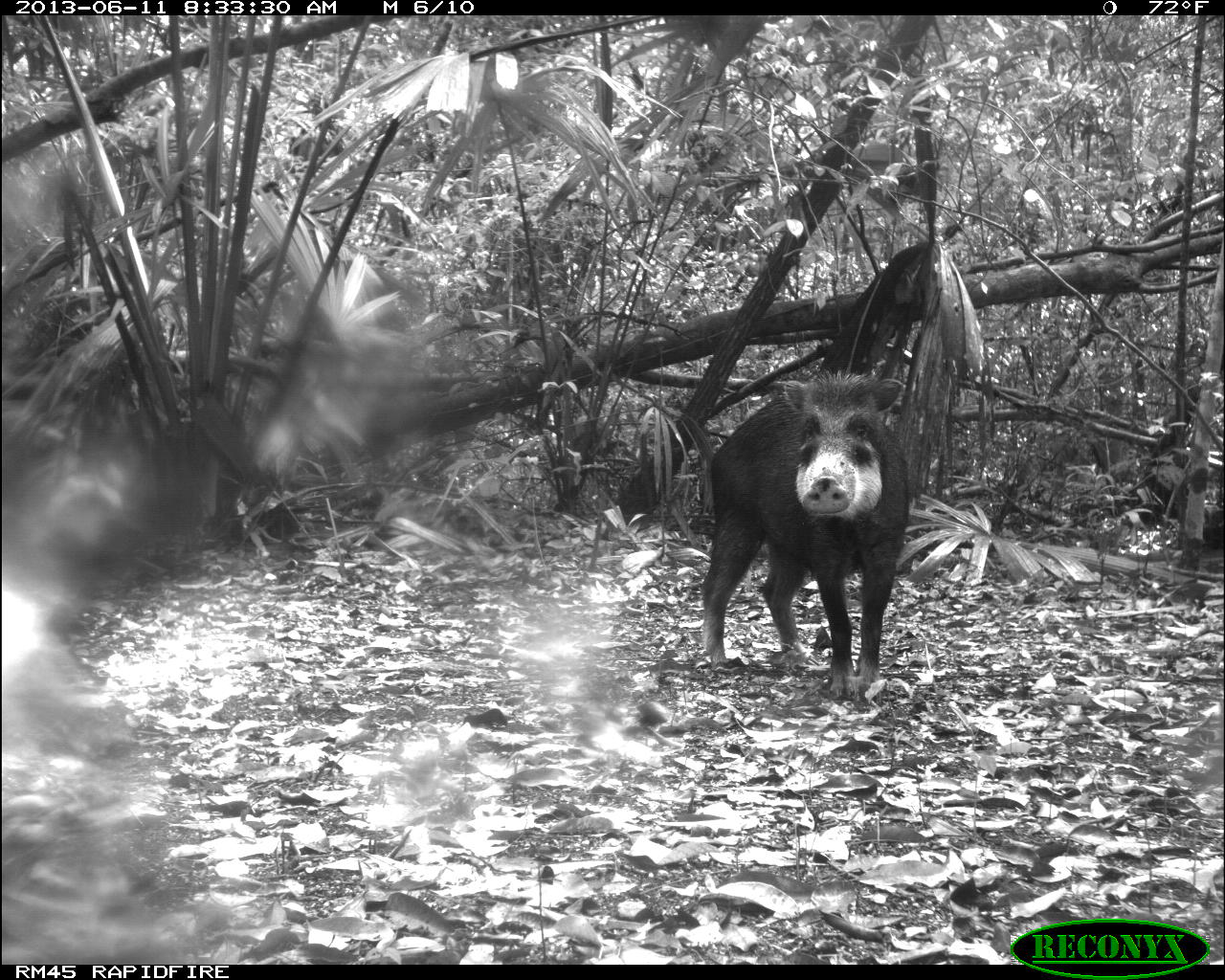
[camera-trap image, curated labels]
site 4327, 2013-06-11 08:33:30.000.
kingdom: Animalia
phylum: Chordata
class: Mammalia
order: Artiodactyla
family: Tayassuidae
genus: Tayassu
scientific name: Tayassu pecari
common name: white-lipped peccary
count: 5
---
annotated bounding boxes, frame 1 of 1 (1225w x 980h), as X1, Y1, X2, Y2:
tayassu pecari: 696, 367, 914, 695